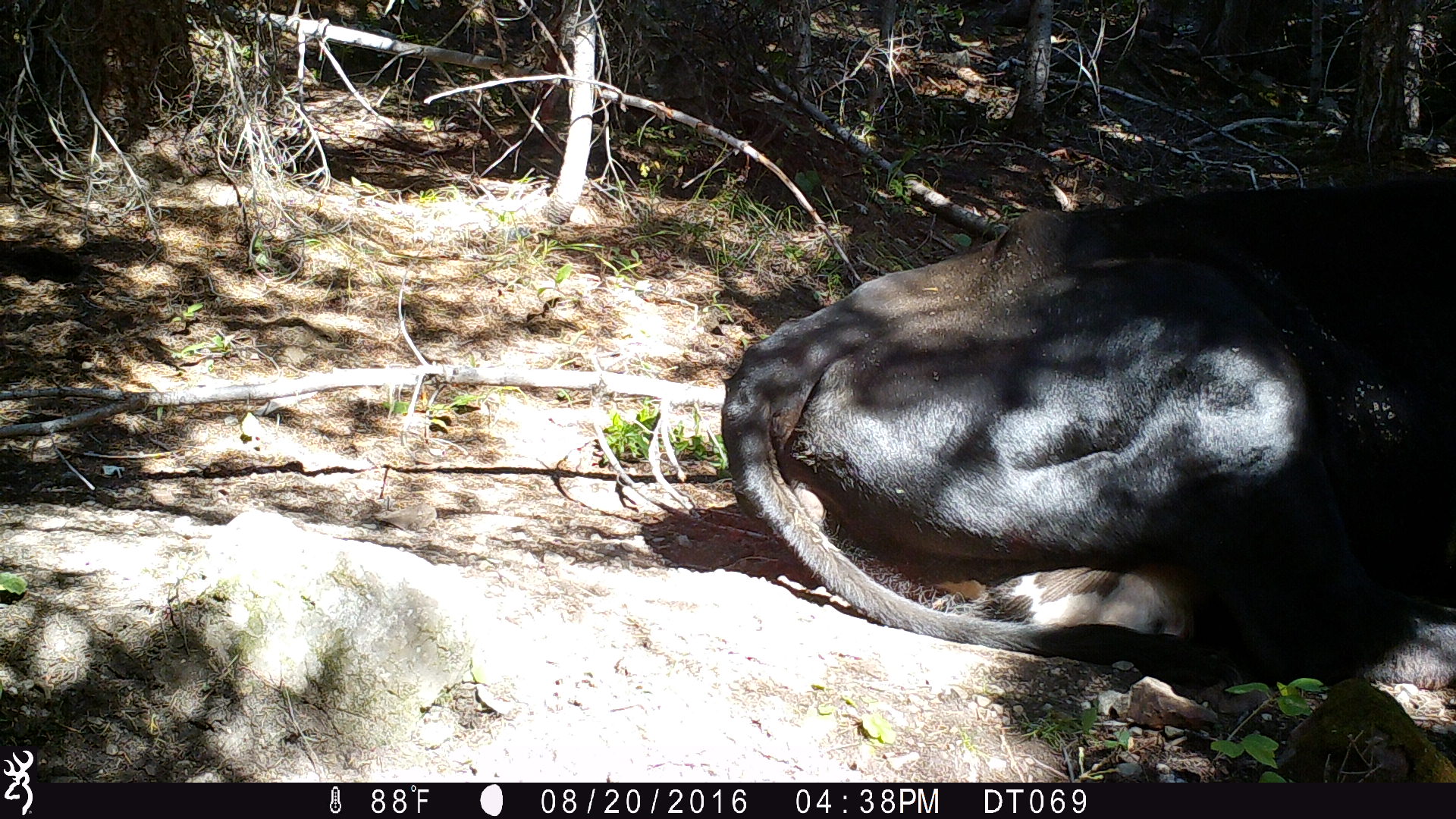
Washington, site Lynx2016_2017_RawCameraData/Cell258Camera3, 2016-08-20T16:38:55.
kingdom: Animalia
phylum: Chordata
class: Mammalia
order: Artiodactyla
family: Bovidae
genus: Bos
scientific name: Bos taurus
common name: domestic cattle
Domestic cattle (Bos taurus). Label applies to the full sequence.